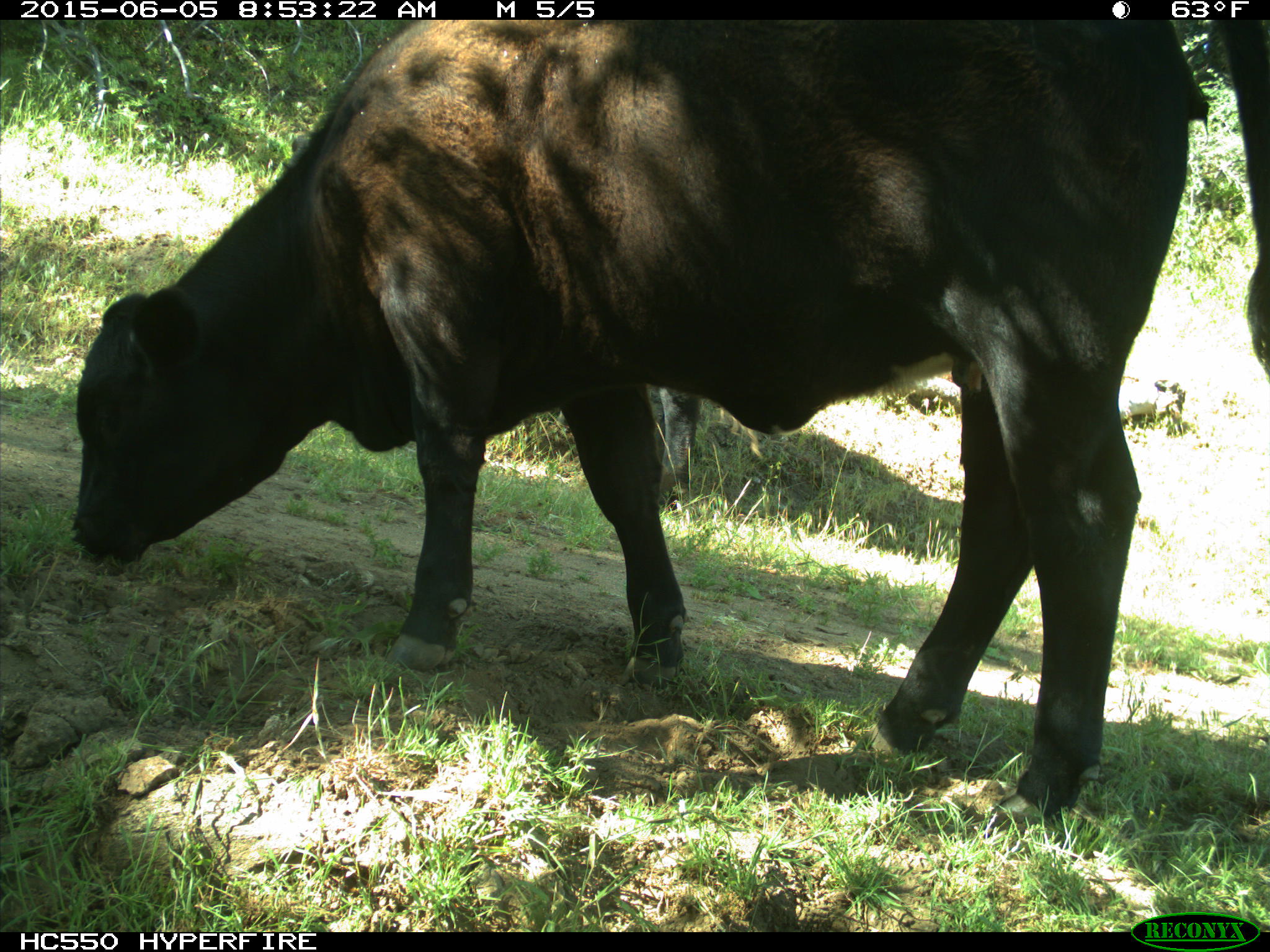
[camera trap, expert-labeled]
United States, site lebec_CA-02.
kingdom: Animalia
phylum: Chordata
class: Mammalia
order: Artiodactyla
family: Bovidae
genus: Bos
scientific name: Bos taurus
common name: domestic cow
Bos taurus (domestic cow).